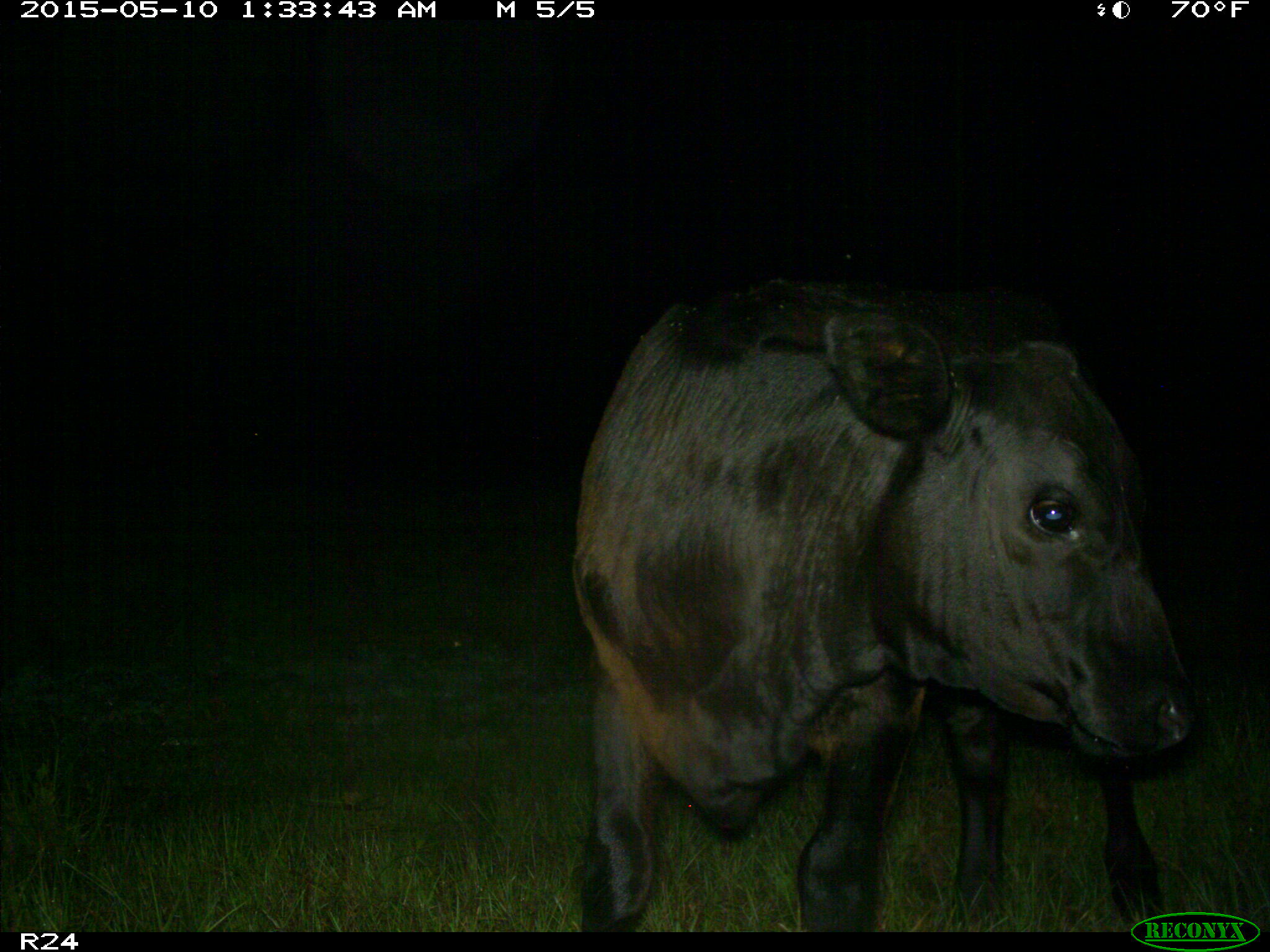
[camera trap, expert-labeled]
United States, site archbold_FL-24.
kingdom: Animalia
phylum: Chordata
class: Mammalia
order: Artiodactyla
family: Bovidae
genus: Bos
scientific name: Bos taurus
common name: domestic cow